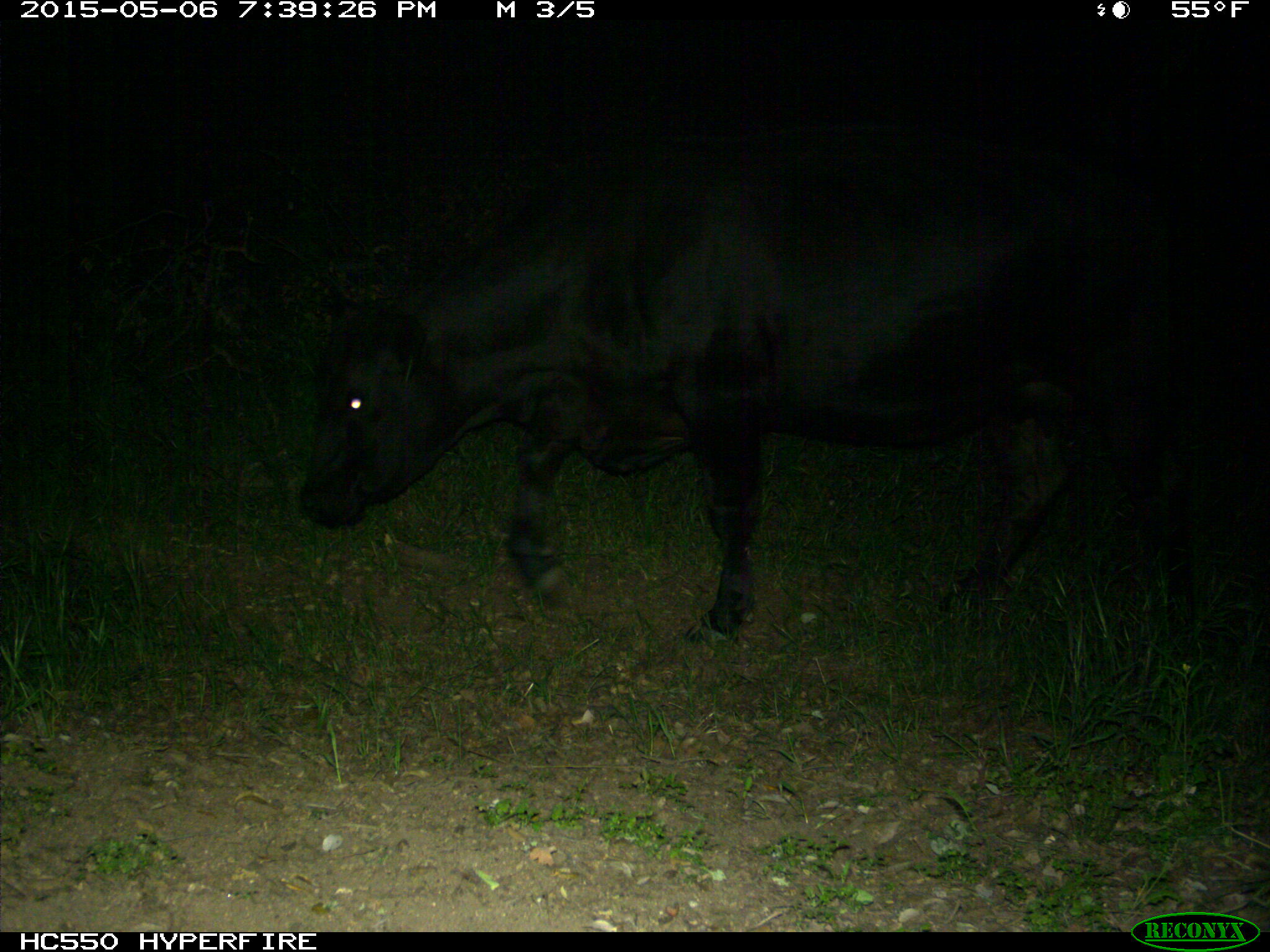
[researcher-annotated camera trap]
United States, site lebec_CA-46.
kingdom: Animalia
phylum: Chordata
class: Mammalia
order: Artiodactyla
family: Bovidae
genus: Bos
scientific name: Bos taurus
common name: domestic cow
Bos taurus (domestic cow).